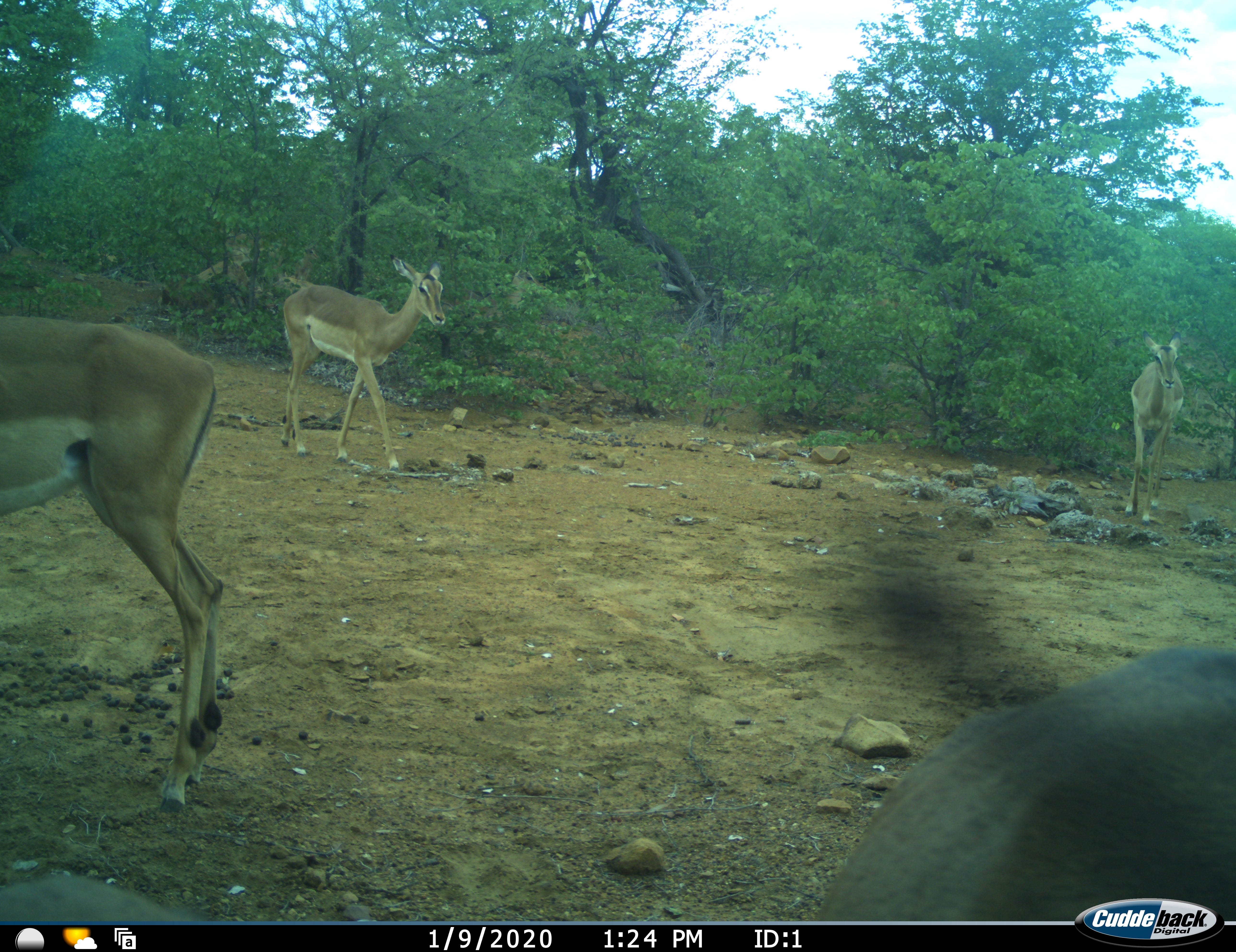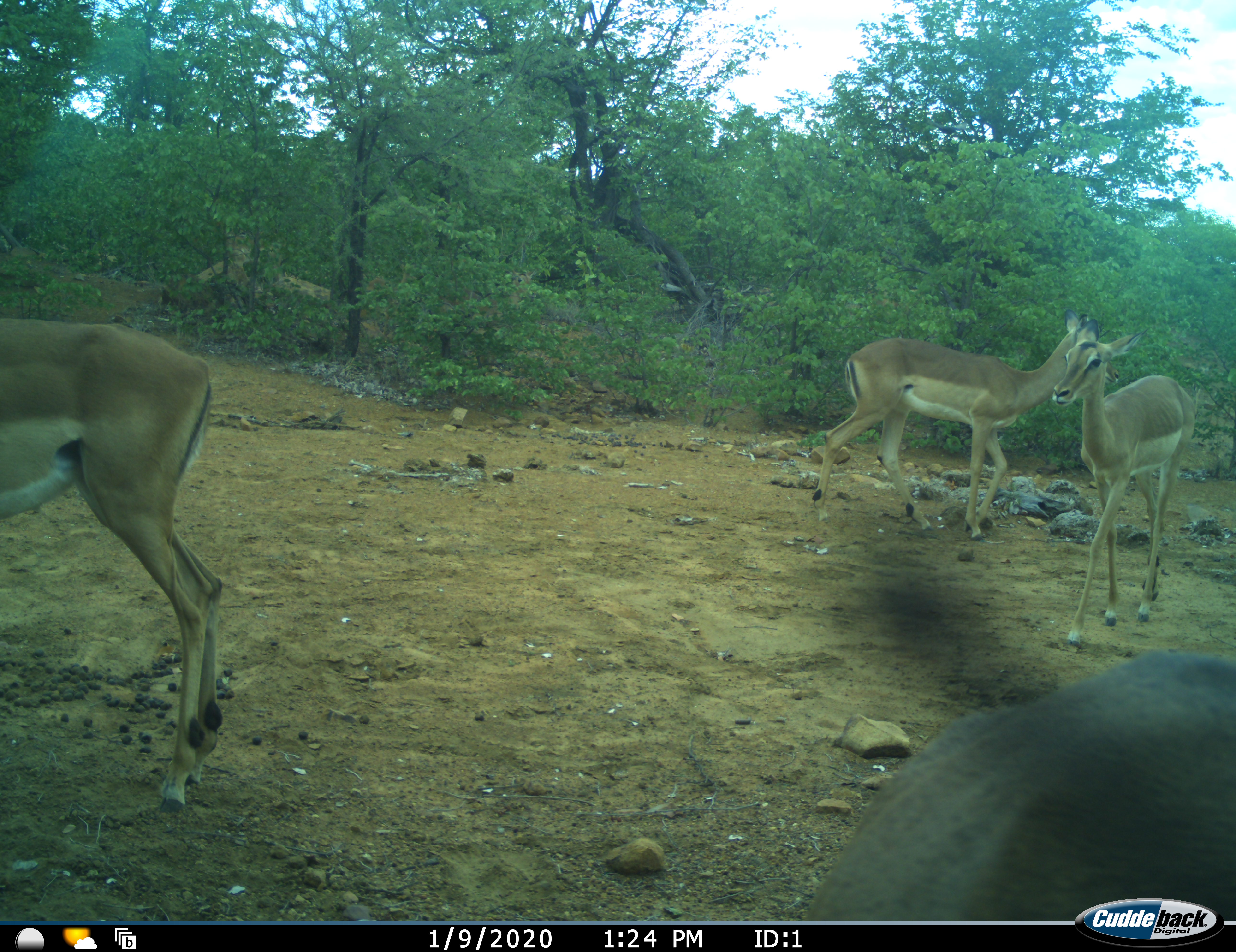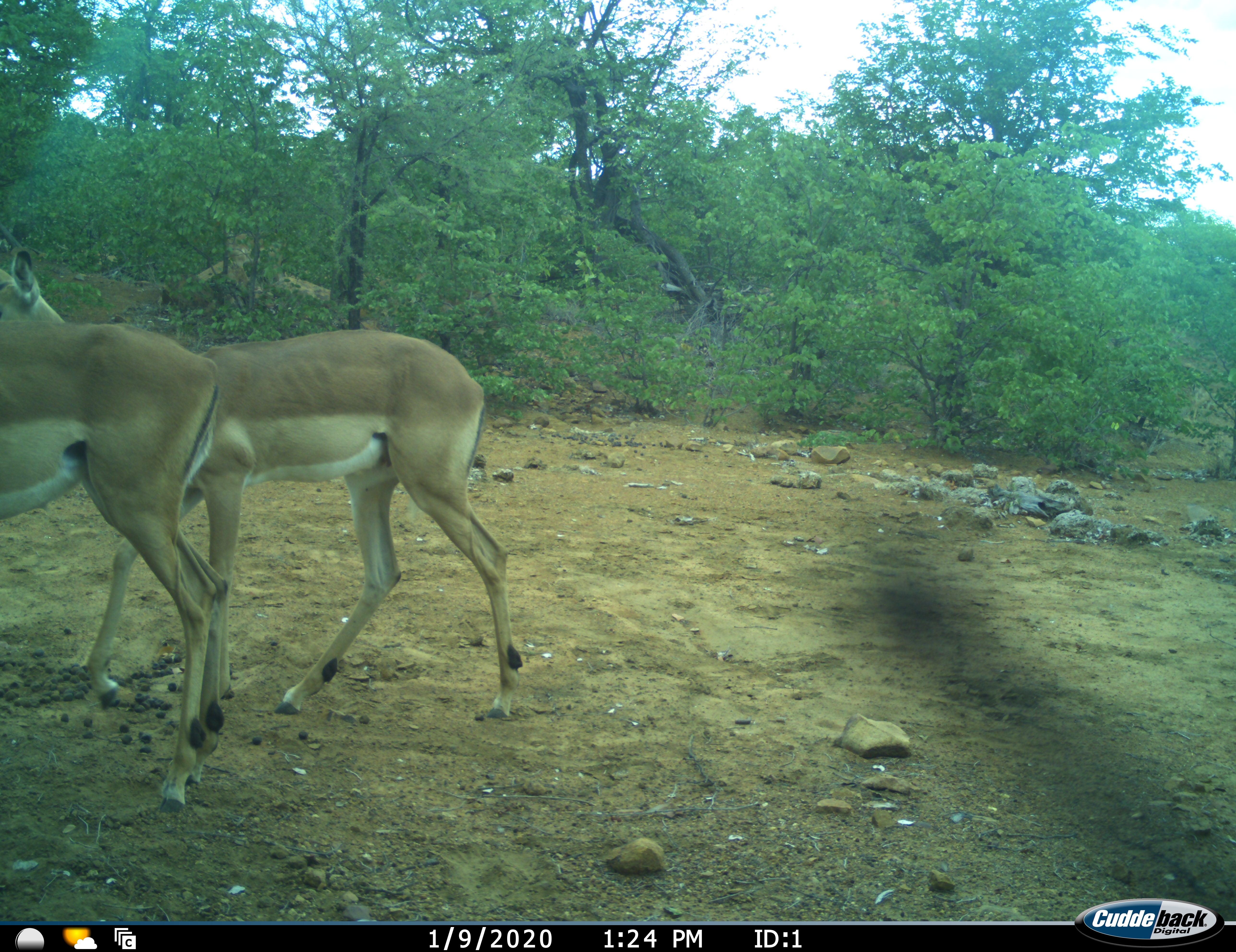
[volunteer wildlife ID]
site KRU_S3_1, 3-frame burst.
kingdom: Animalia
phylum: Chordata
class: Mammalia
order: Artiodactyla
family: Bovidae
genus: Aepyceros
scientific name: Aepyceros melampus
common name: impala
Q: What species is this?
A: Impala (Aepyceros melampus).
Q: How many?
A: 4.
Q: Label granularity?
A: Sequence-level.